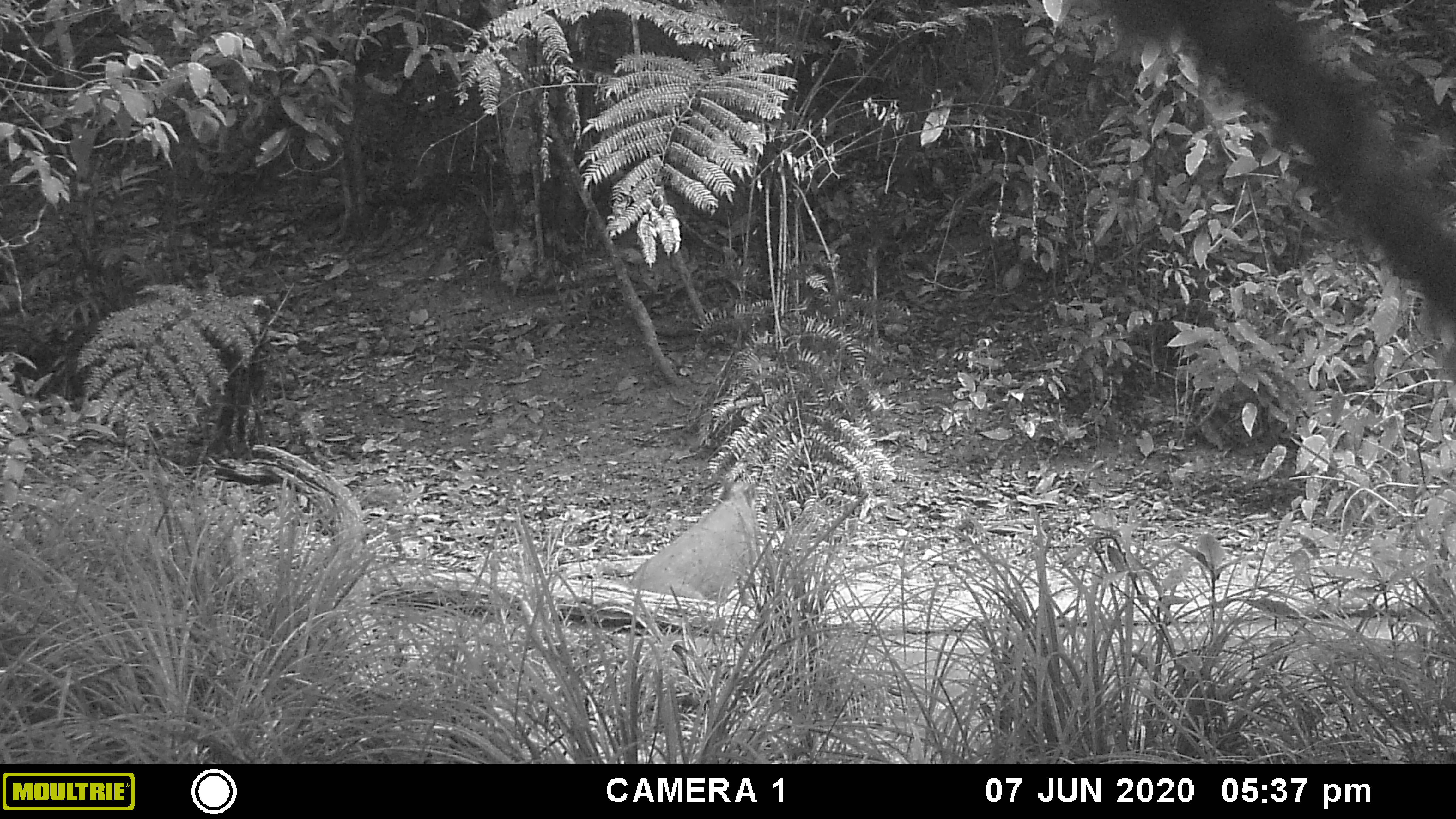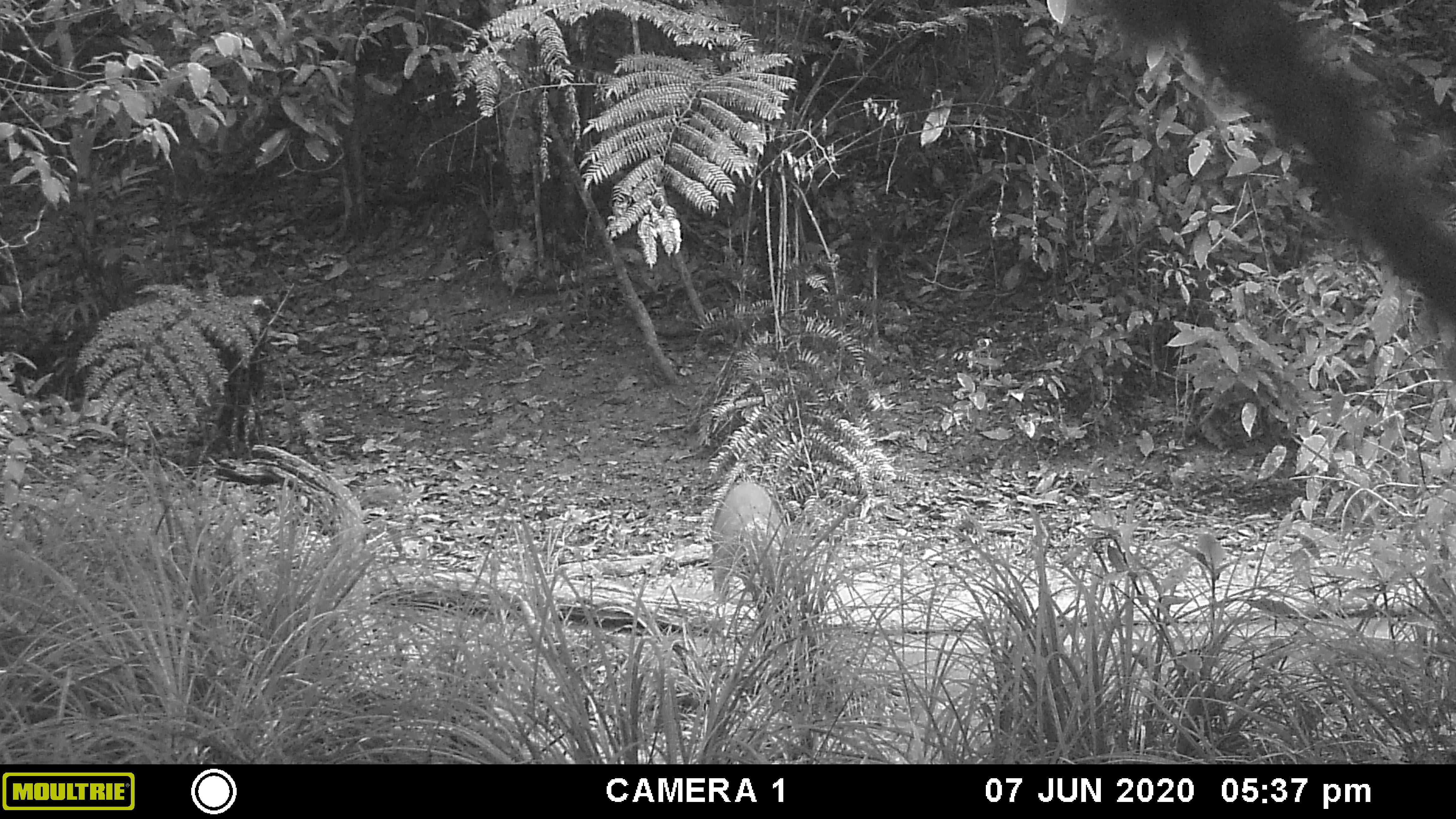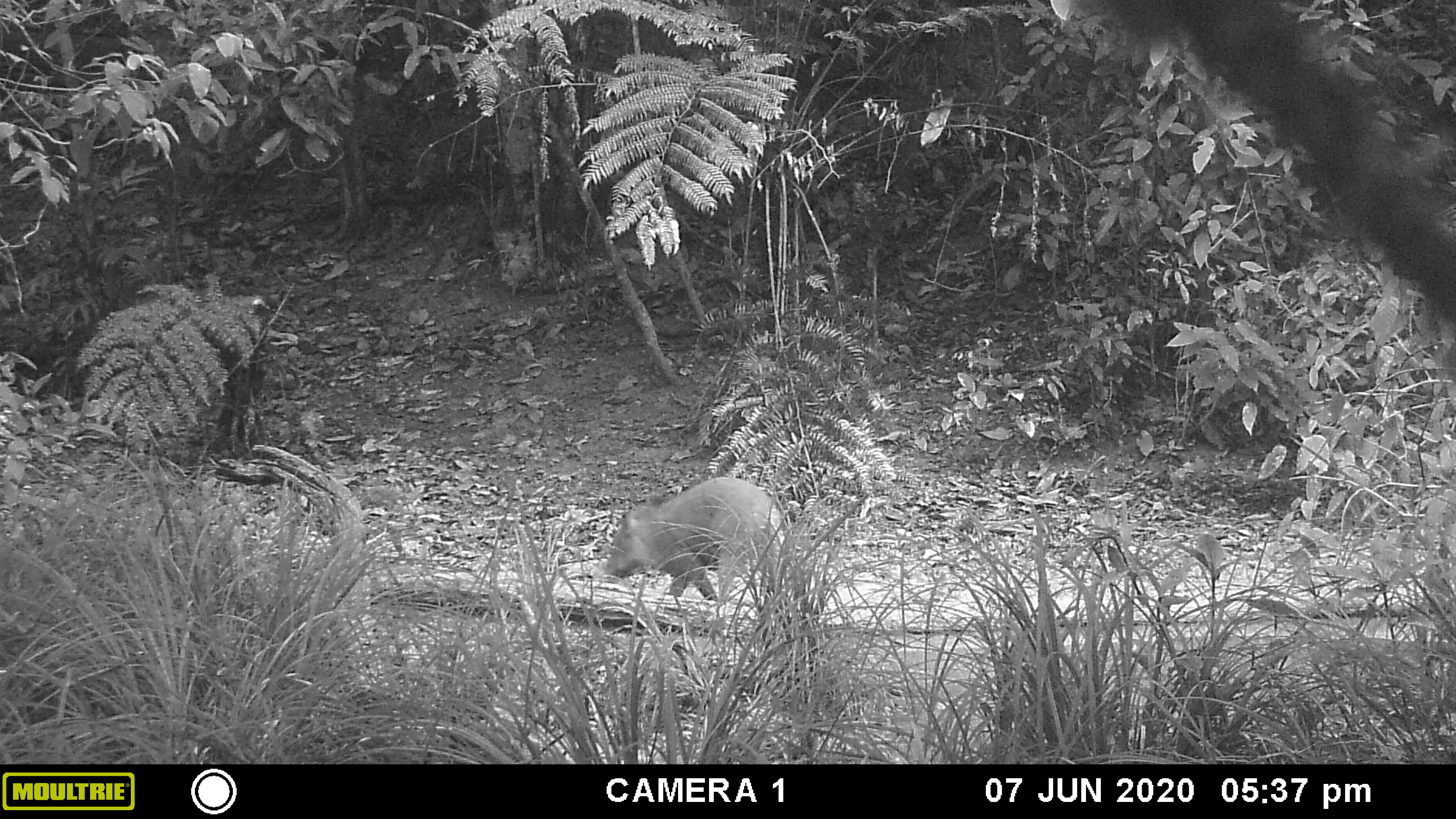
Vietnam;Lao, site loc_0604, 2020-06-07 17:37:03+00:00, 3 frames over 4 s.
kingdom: Animalia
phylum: Chordata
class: Mammalia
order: Artiodactyla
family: Suidae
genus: Sus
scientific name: Sus scrofa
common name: eurasian wild pig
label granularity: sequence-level